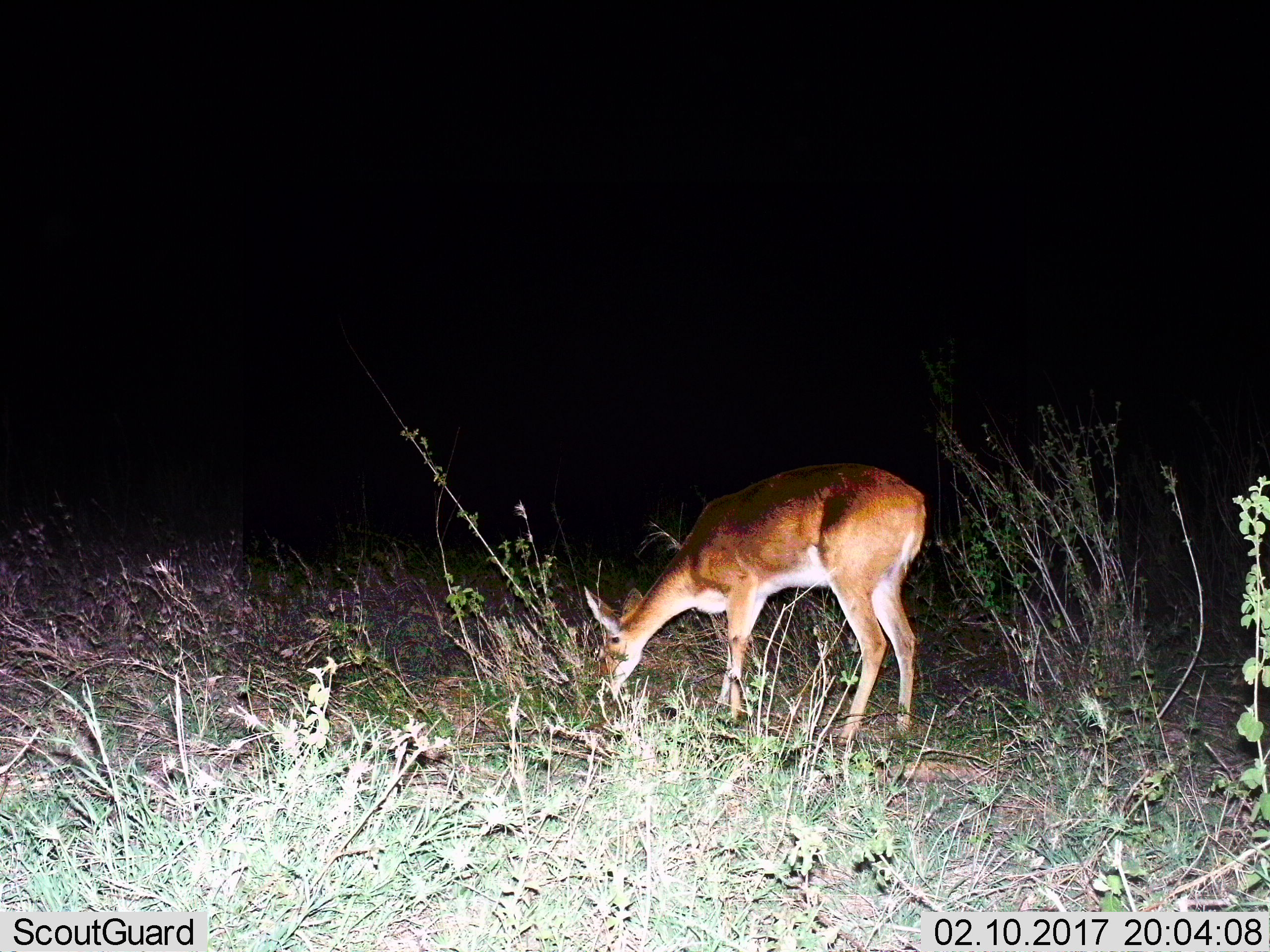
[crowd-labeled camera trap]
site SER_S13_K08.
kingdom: Animalia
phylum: Chordata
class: Mammalia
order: Artiodactyla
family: Bovidae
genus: Redunca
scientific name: Redunca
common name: reedbuck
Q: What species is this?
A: Reedbuck (Redunca).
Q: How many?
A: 1.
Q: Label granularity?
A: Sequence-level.